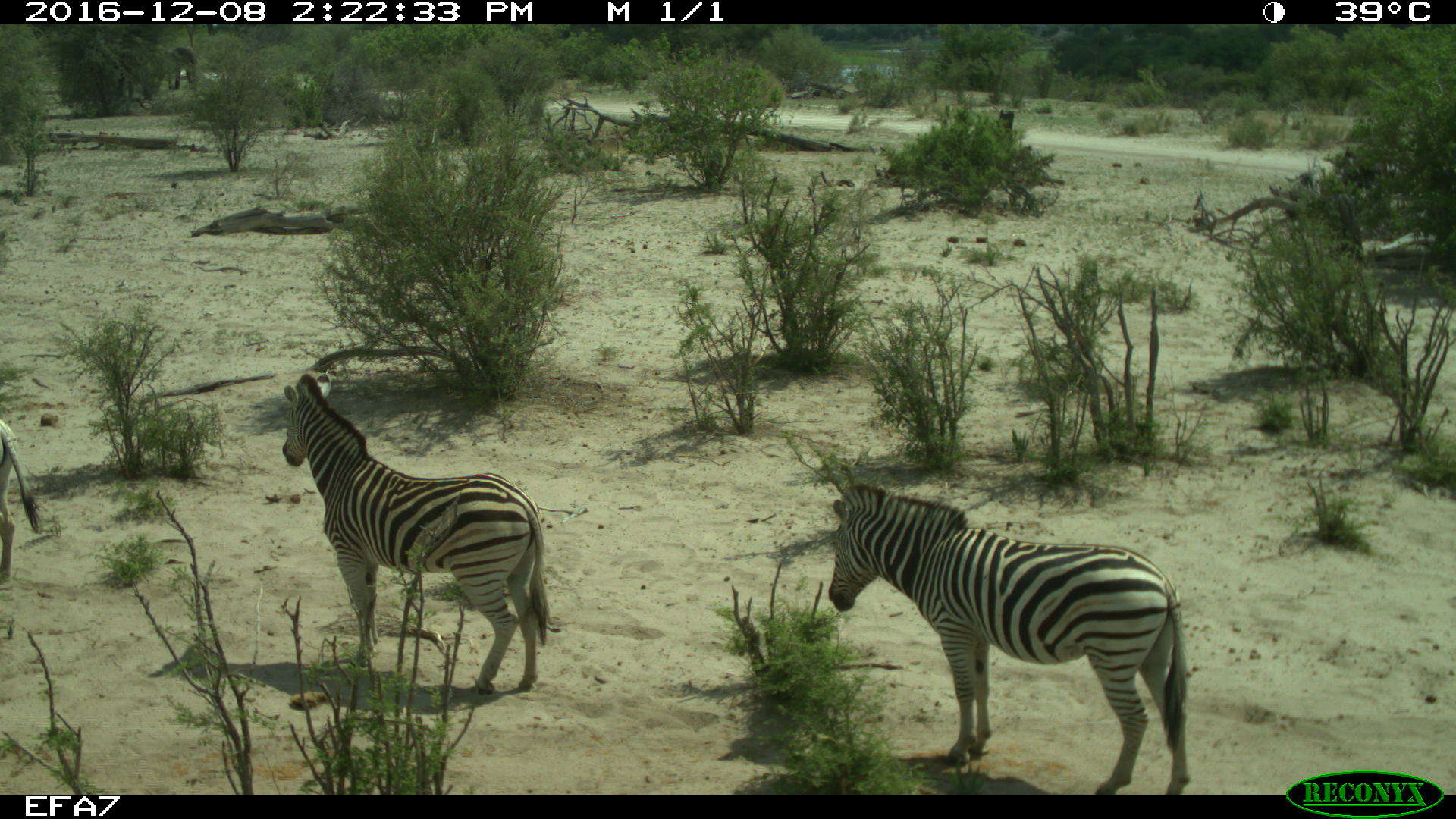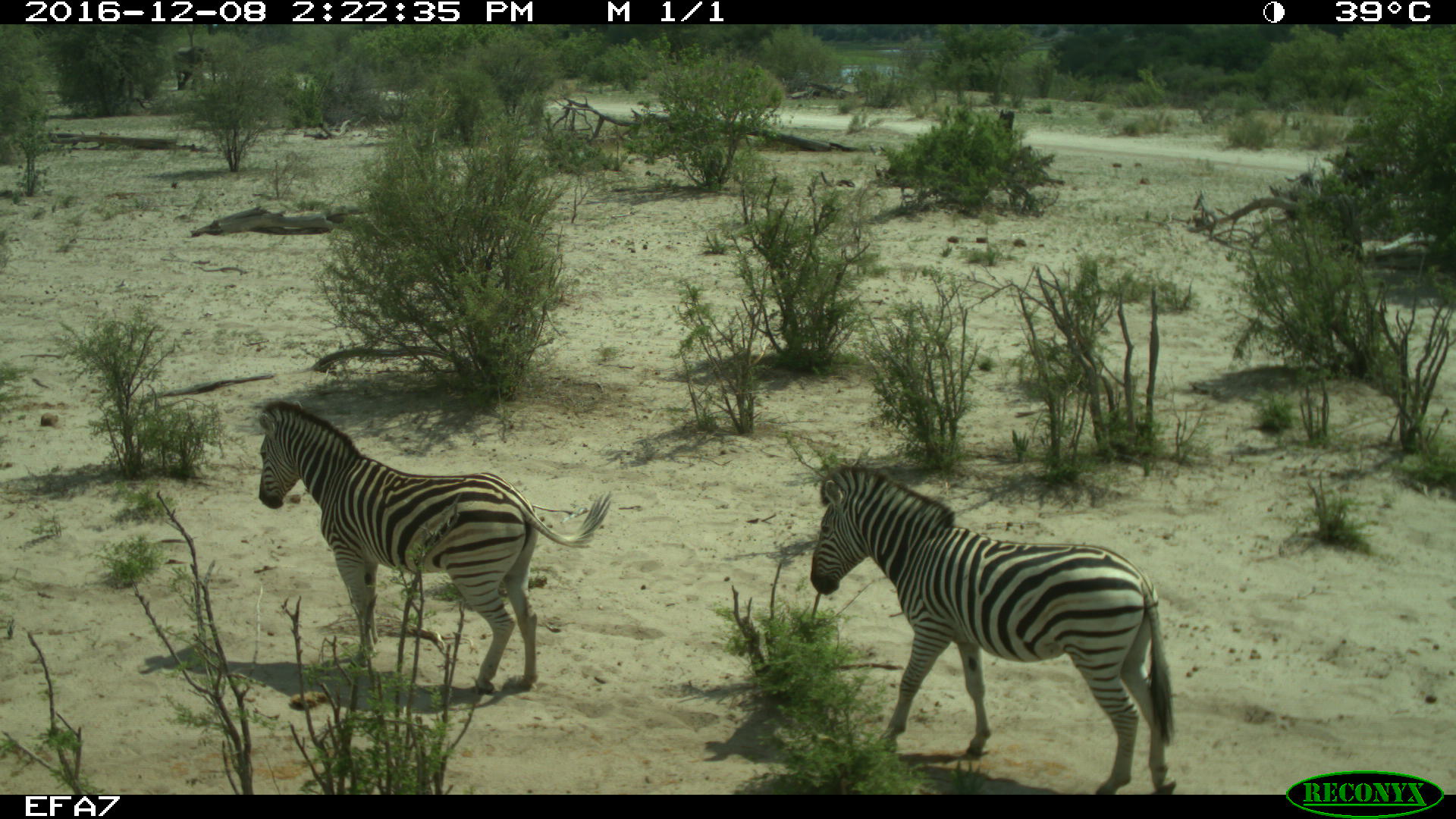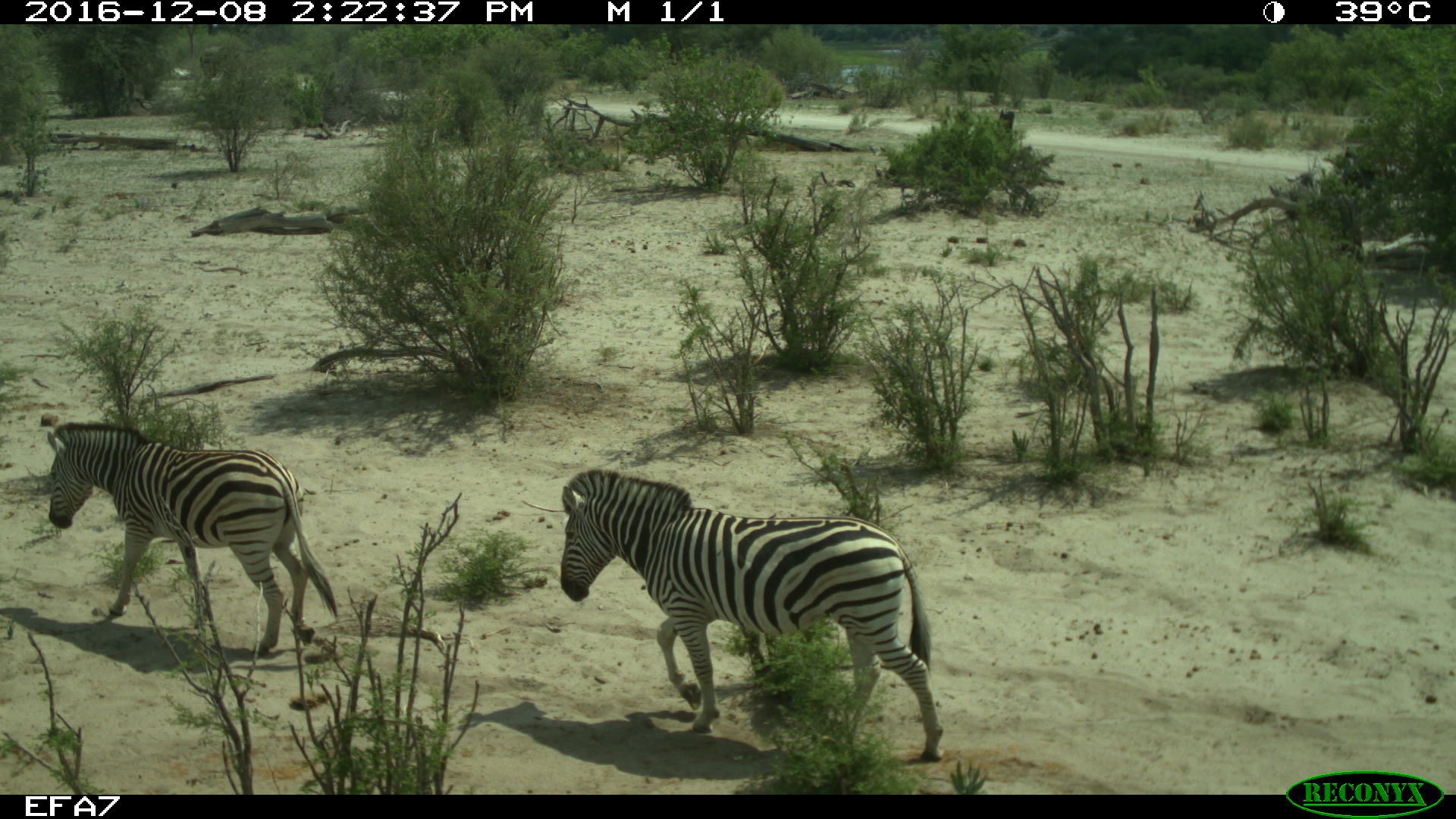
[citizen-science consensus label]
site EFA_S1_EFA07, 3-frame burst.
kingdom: Animalia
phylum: Chordata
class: Mammalia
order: Proboscidea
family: Elephantidae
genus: Loxodonta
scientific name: Loxodonta africana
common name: african bush elephant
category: elephant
Elephant (african bush elephant) (Loxodonta africana), count 1. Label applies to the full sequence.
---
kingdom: Animalia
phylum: Chordata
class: Mammalia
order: Perissodactyla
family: Equidae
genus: Equus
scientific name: Equus quagga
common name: plains zebra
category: zebraplains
Zebraplains (plains zebra) (Equus quagga), count 3. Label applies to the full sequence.